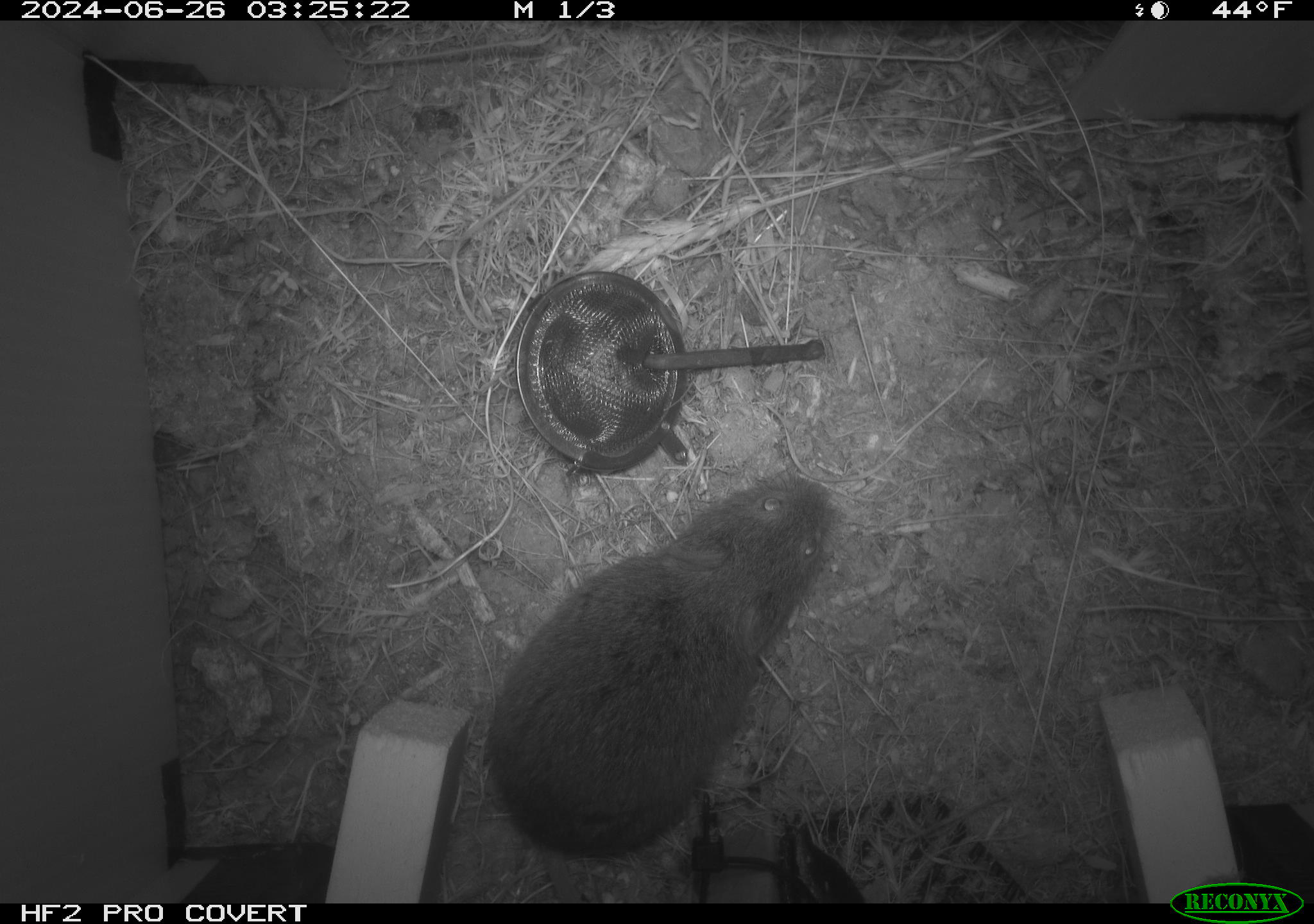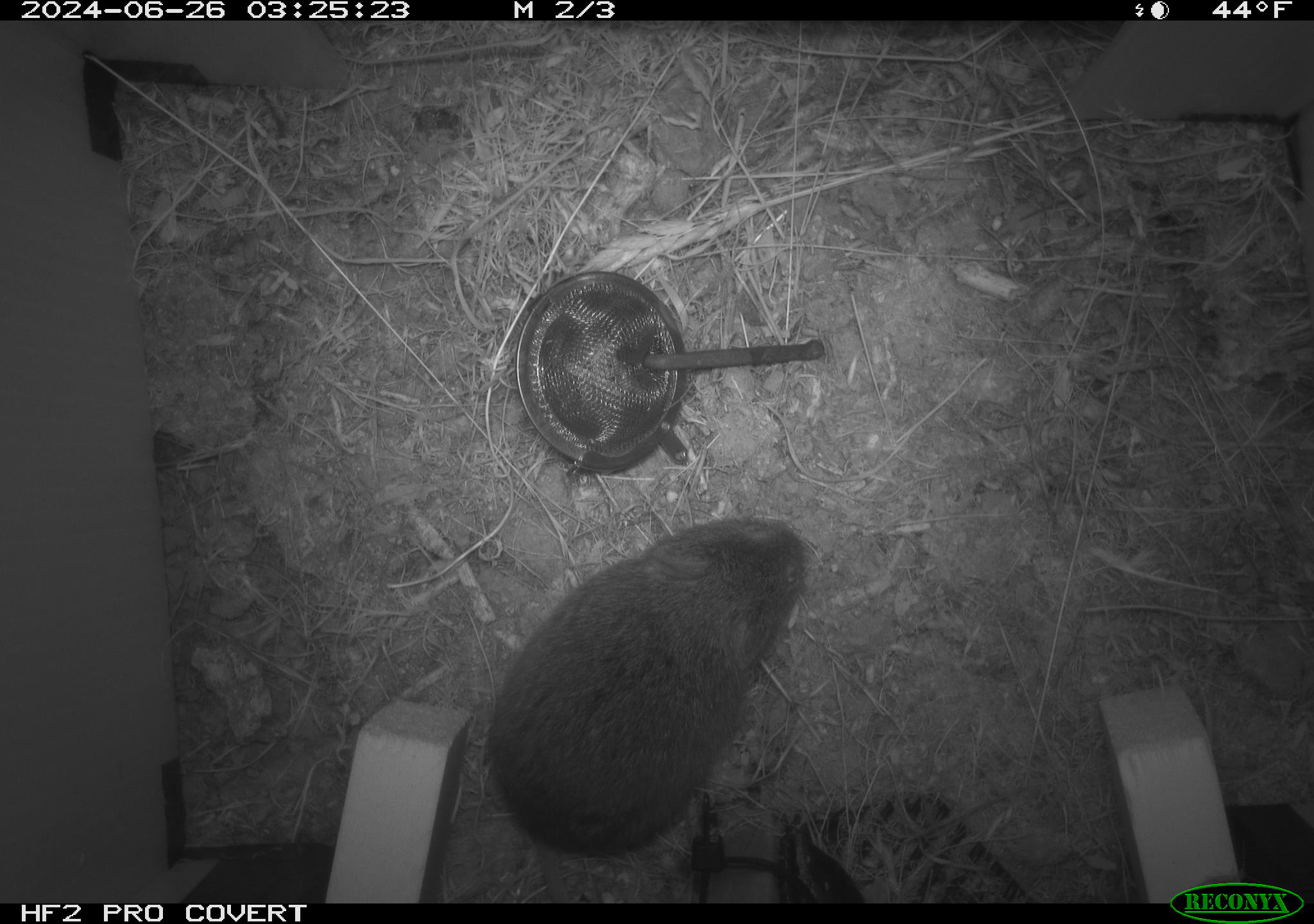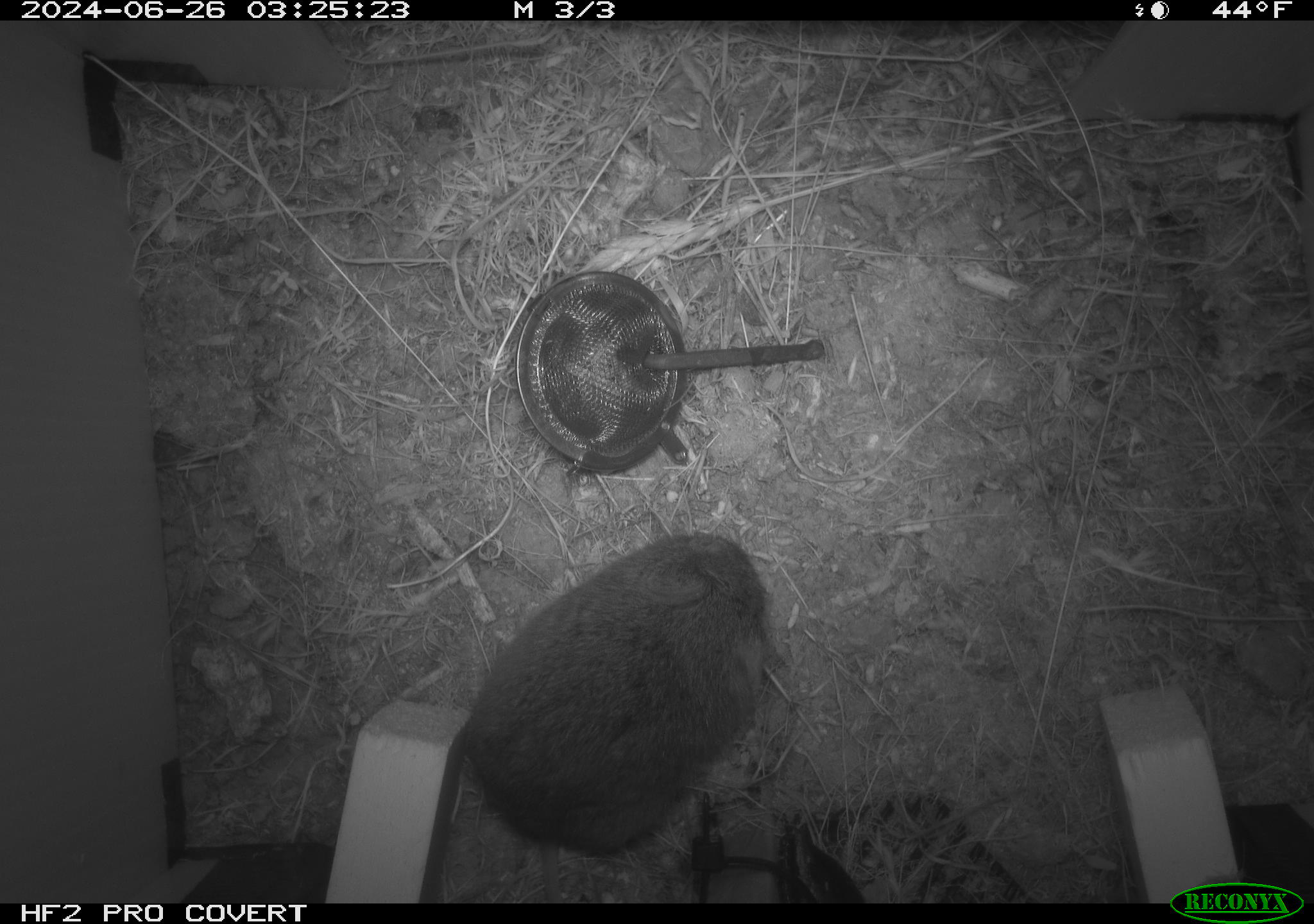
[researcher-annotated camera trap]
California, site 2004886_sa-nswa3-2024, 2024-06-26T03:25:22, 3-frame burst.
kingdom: Animalia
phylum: Chordata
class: Mammalia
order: Rodentia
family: Cricetidae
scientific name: Arvicolinae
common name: voles, lemmings, and muskrats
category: arvicolinae subfamily